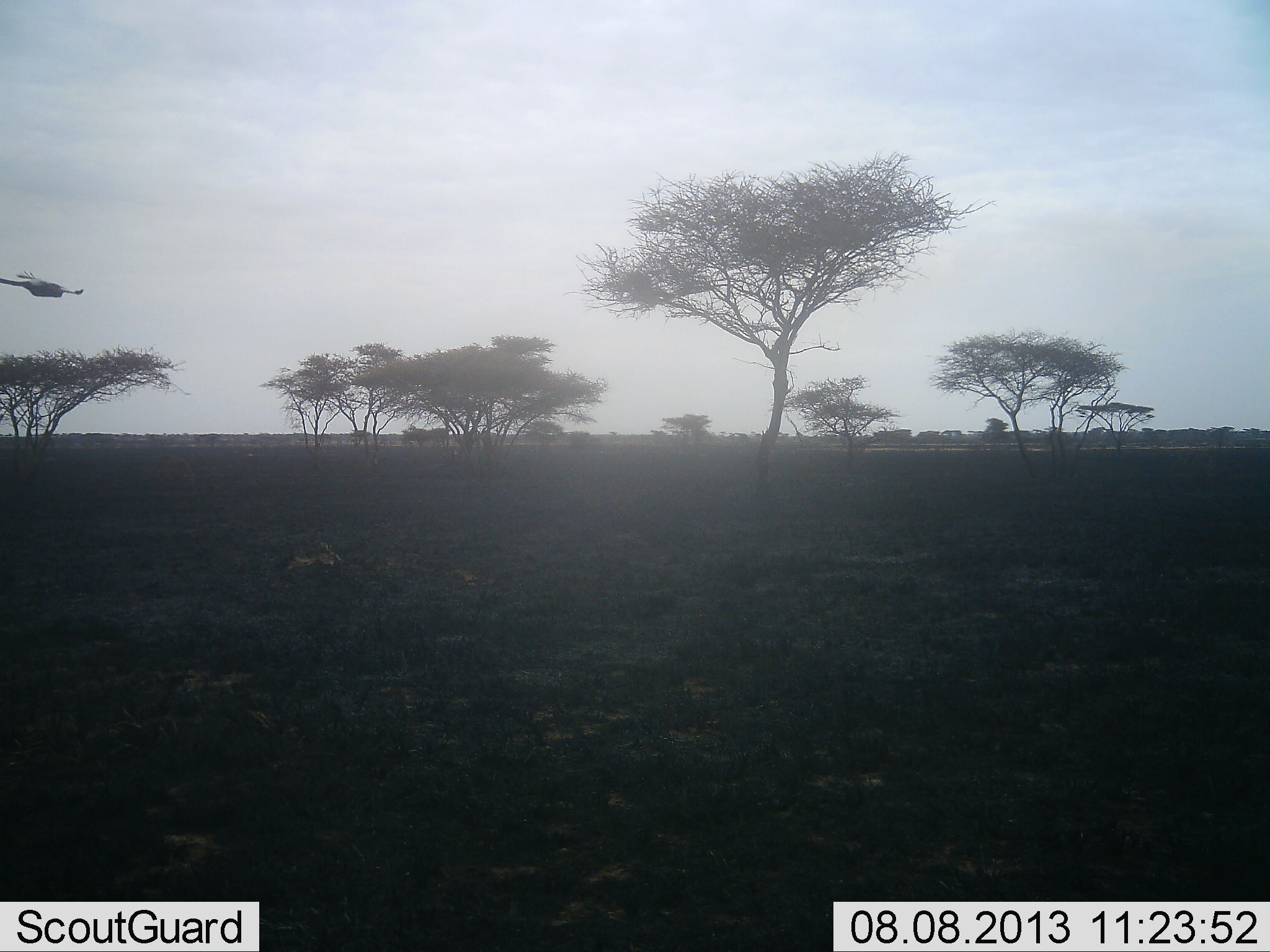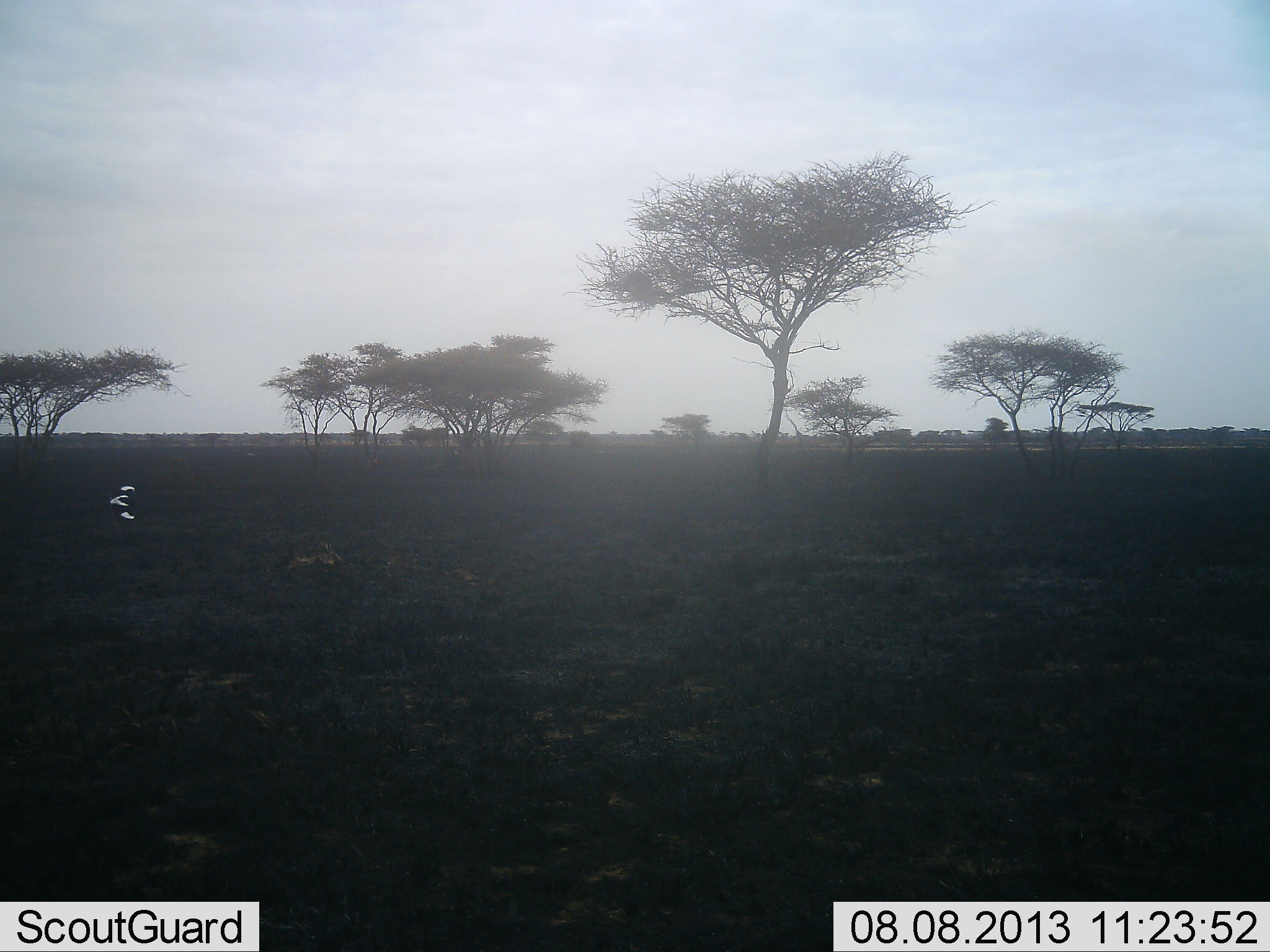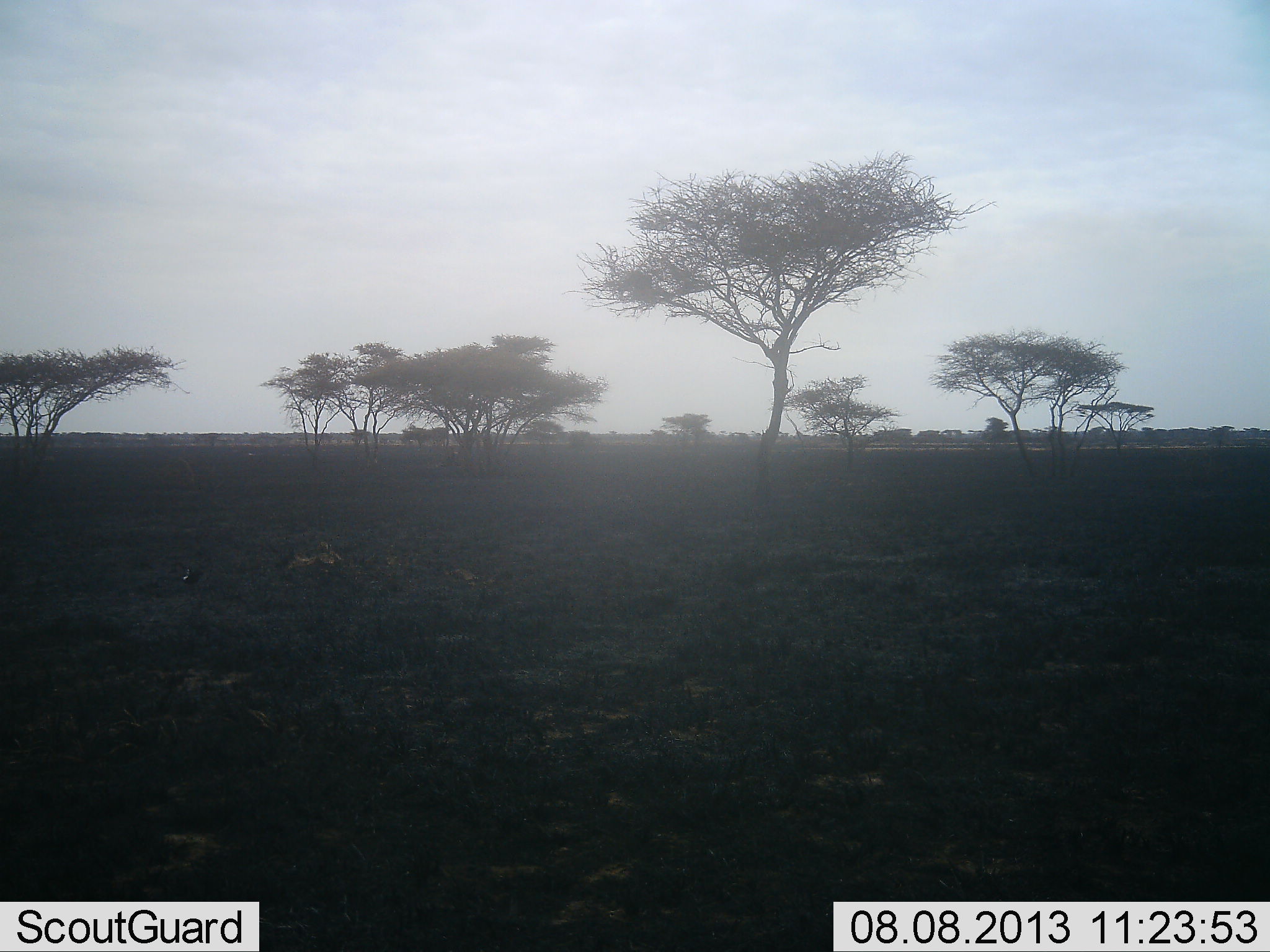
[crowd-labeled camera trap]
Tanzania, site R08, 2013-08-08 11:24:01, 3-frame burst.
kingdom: Animalia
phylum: Chordata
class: Aves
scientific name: Aves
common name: bird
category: otherbird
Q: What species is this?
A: Otherbird (bird) (Aves).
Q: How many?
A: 1.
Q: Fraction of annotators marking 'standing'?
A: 0%.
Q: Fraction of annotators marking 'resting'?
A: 0%.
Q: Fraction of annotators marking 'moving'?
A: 100%.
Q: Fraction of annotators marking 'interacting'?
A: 0%.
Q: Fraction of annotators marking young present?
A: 0%.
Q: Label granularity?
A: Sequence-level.